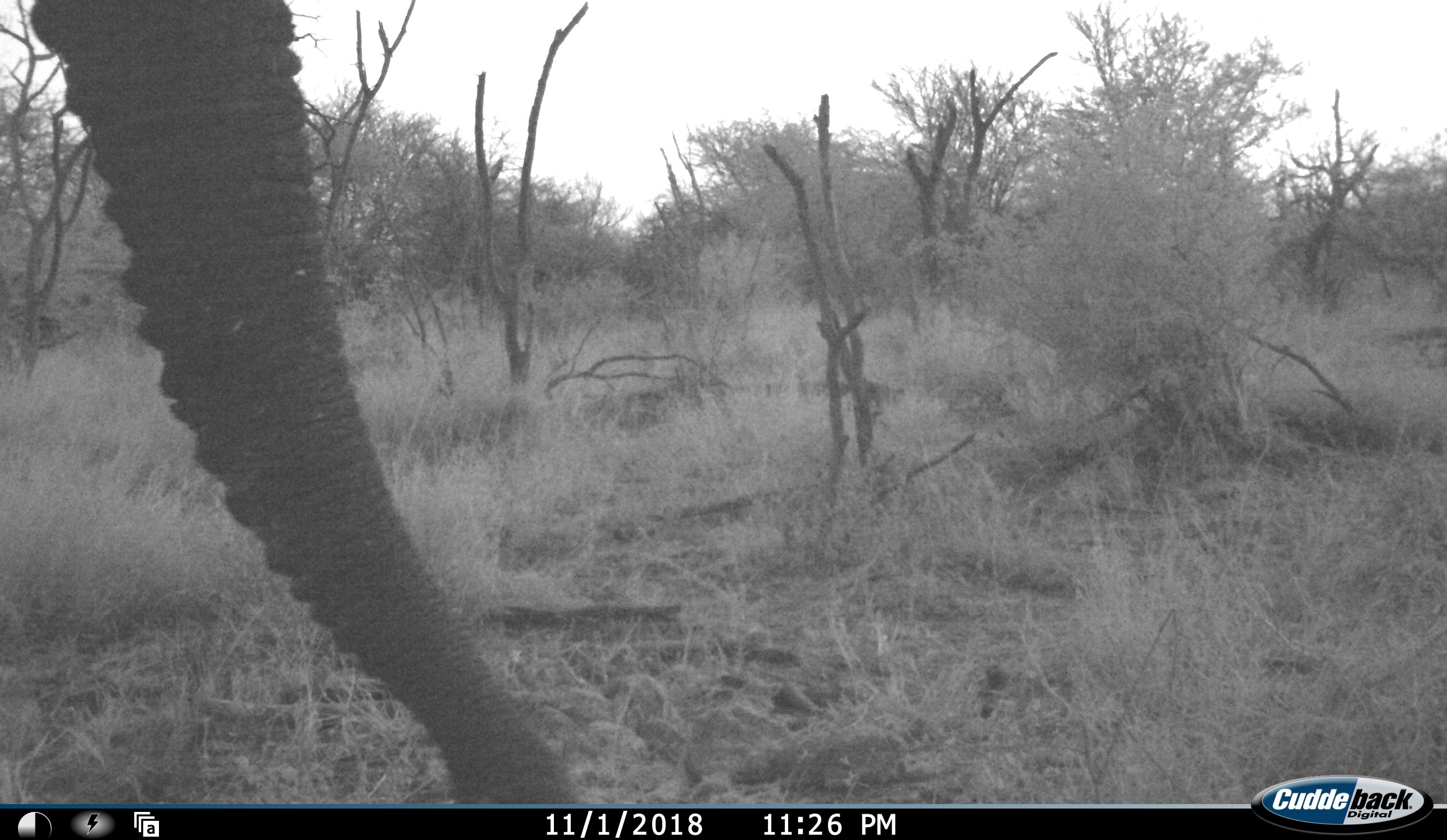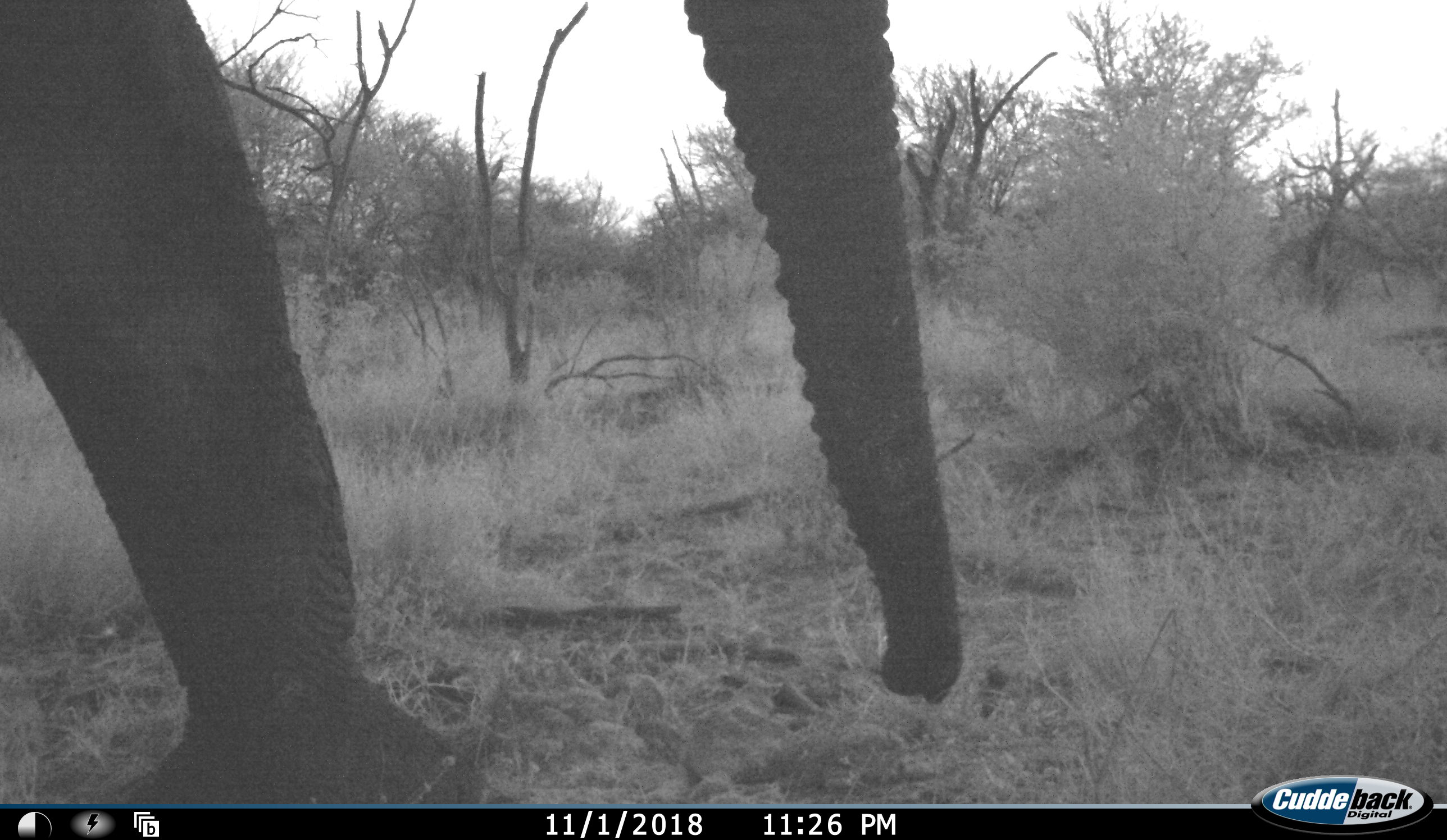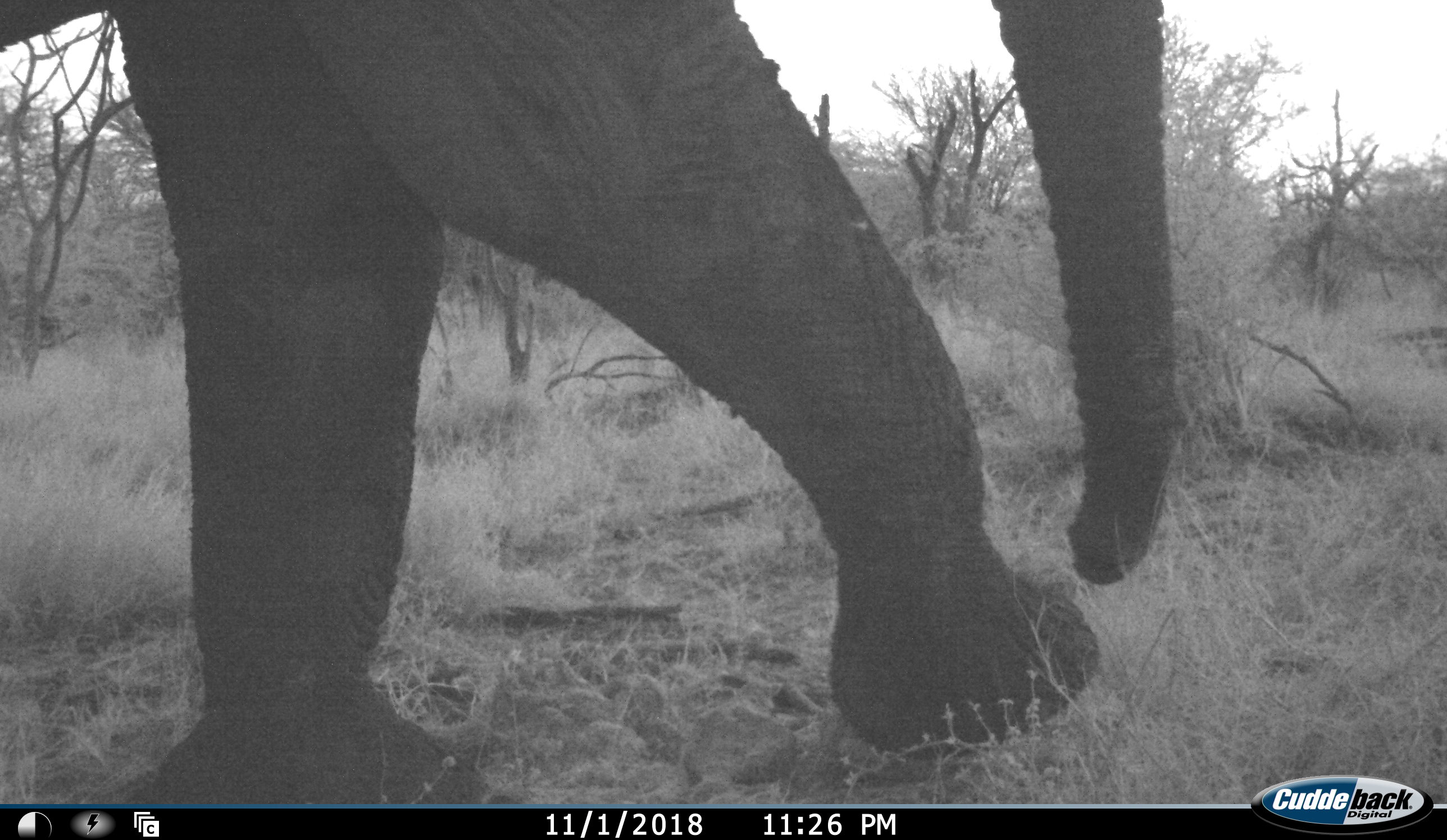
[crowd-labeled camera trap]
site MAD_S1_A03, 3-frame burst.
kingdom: Animalia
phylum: Chordata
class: Mammalia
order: Proboscidea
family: Elephantidae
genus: Loxodonta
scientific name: Loxodonta africana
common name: african bush elephant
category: elephant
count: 1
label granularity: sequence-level